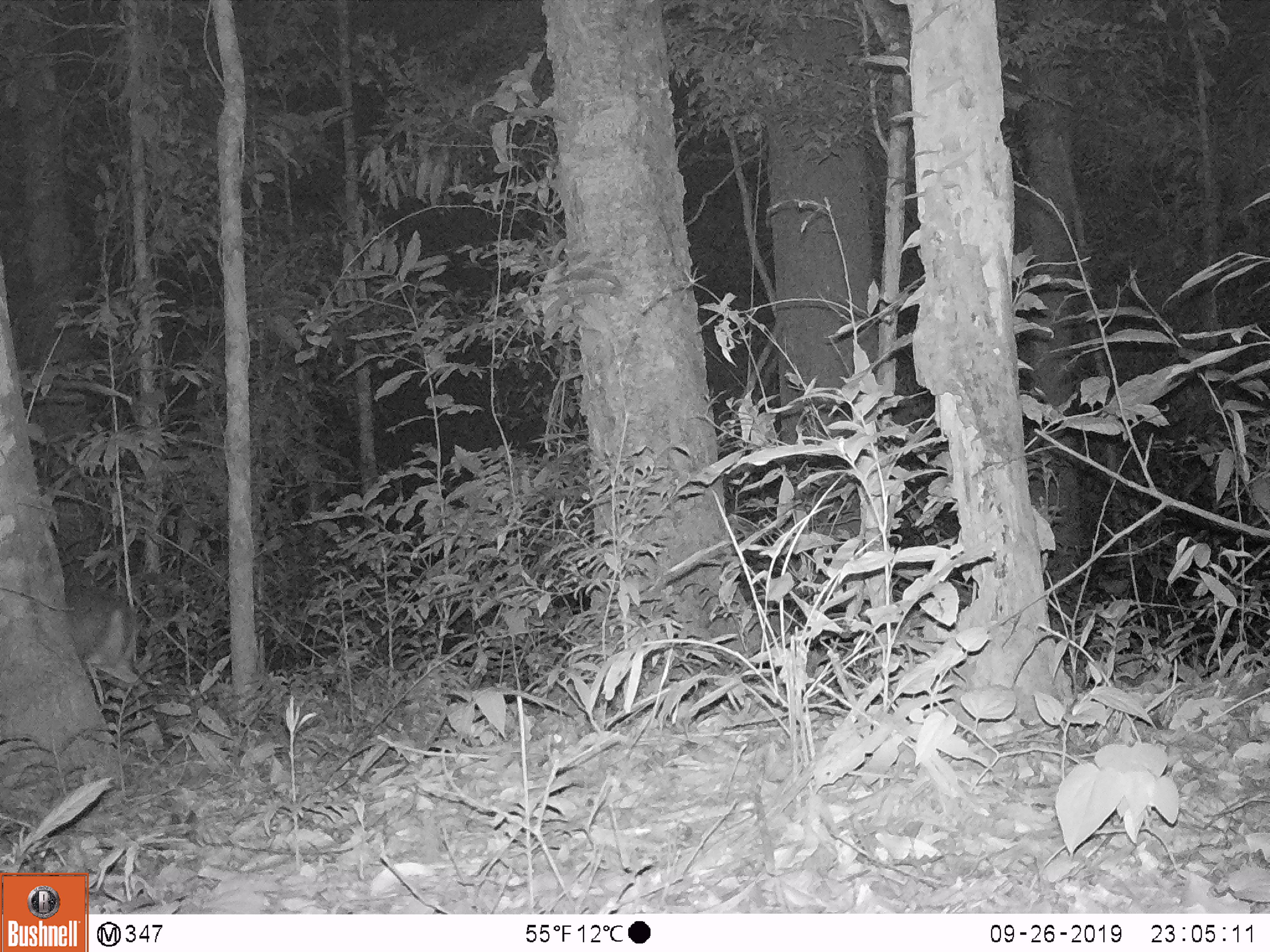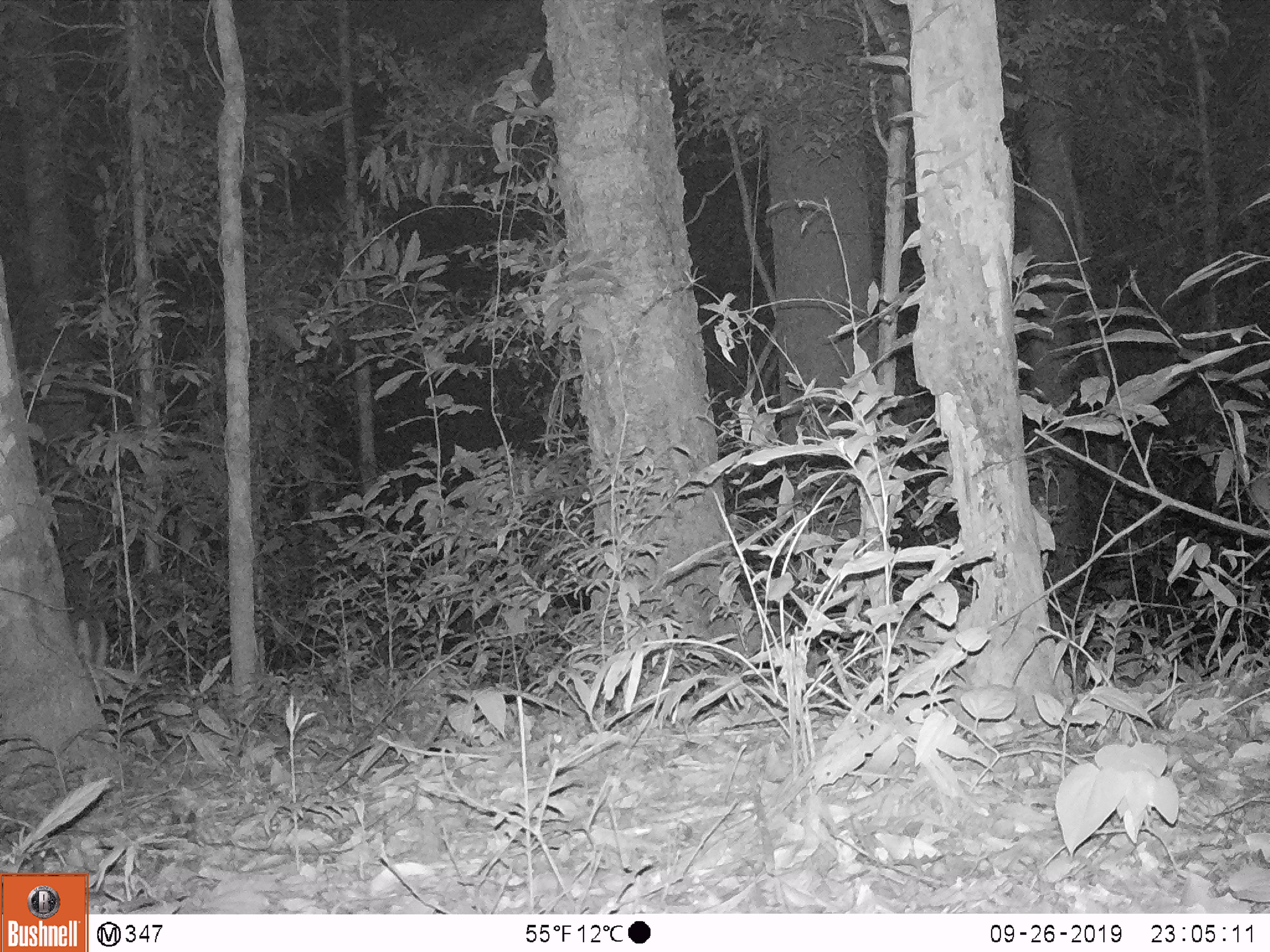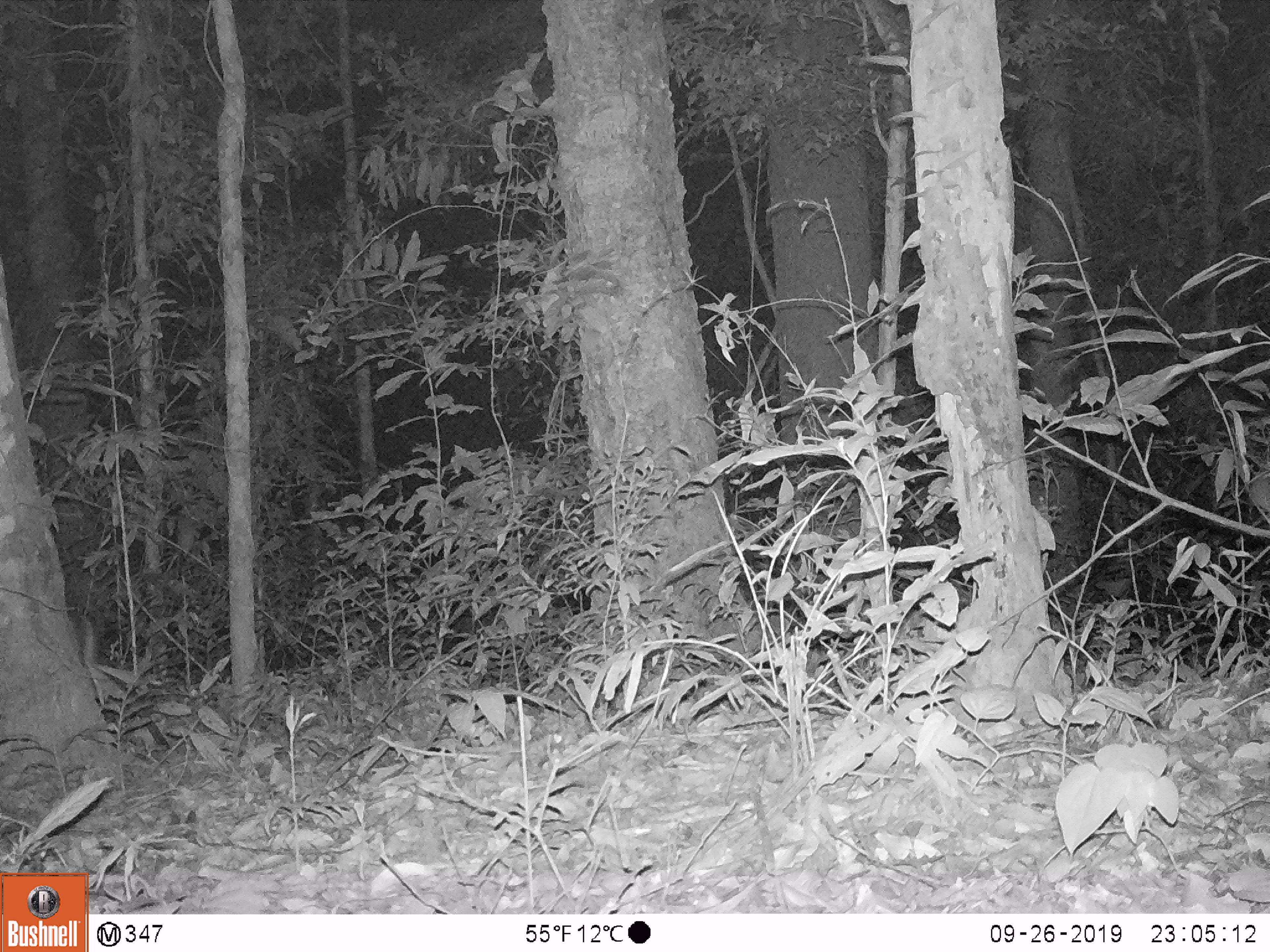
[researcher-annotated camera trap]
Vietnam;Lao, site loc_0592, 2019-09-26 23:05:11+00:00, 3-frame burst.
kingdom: Animalia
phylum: Chordata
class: Mammalia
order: Artiodactyla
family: Cervidae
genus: Muntiacus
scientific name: Muntiacus rooseveltorum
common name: roosevelt's muntjac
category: roosevelts muntjac group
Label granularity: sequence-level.